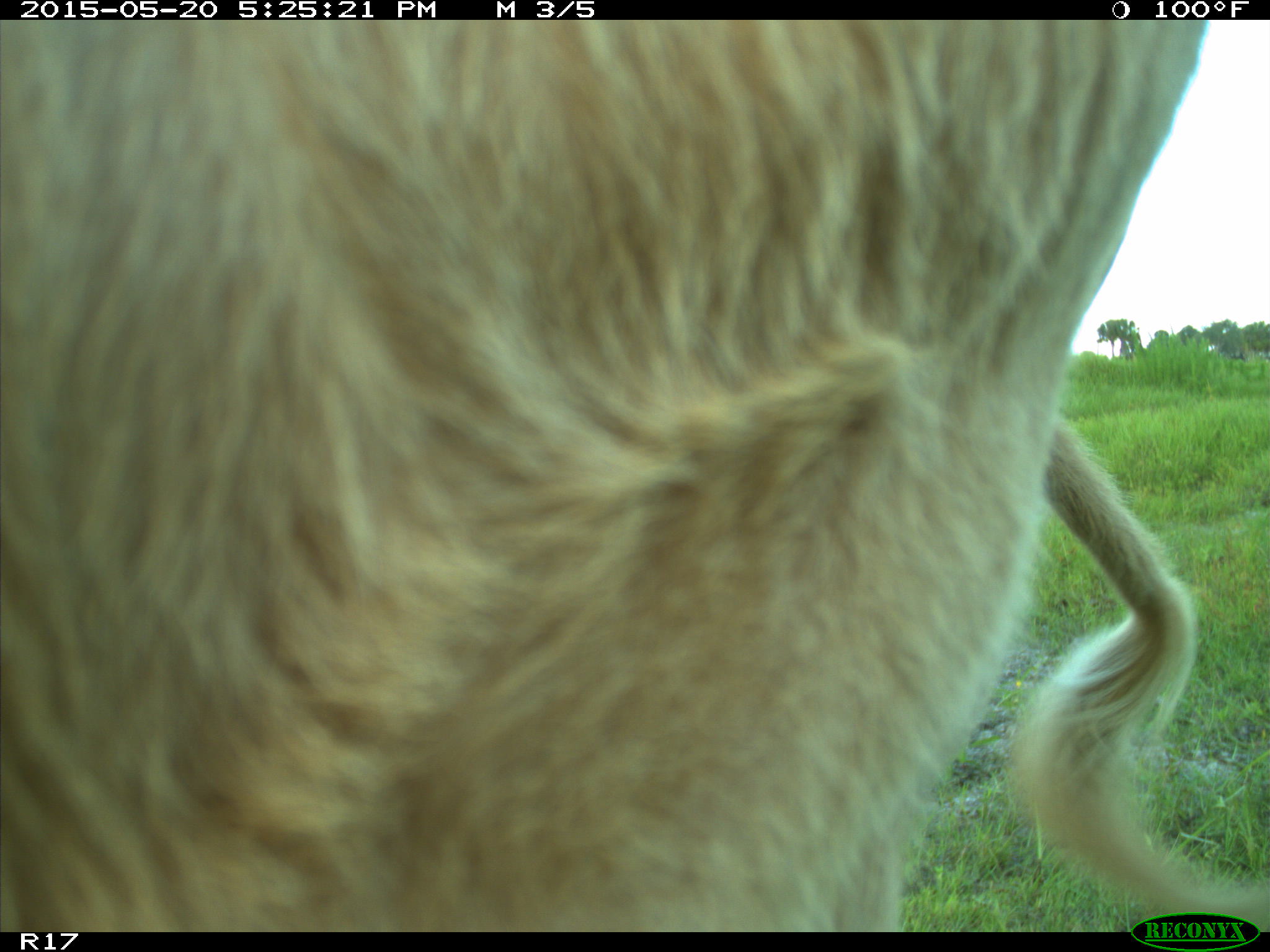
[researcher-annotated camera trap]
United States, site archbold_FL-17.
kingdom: Animalia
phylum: Chordata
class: Mammalia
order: Artiodactyla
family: Bovidae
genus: Bos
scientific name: Bos taurus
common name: domestic cow